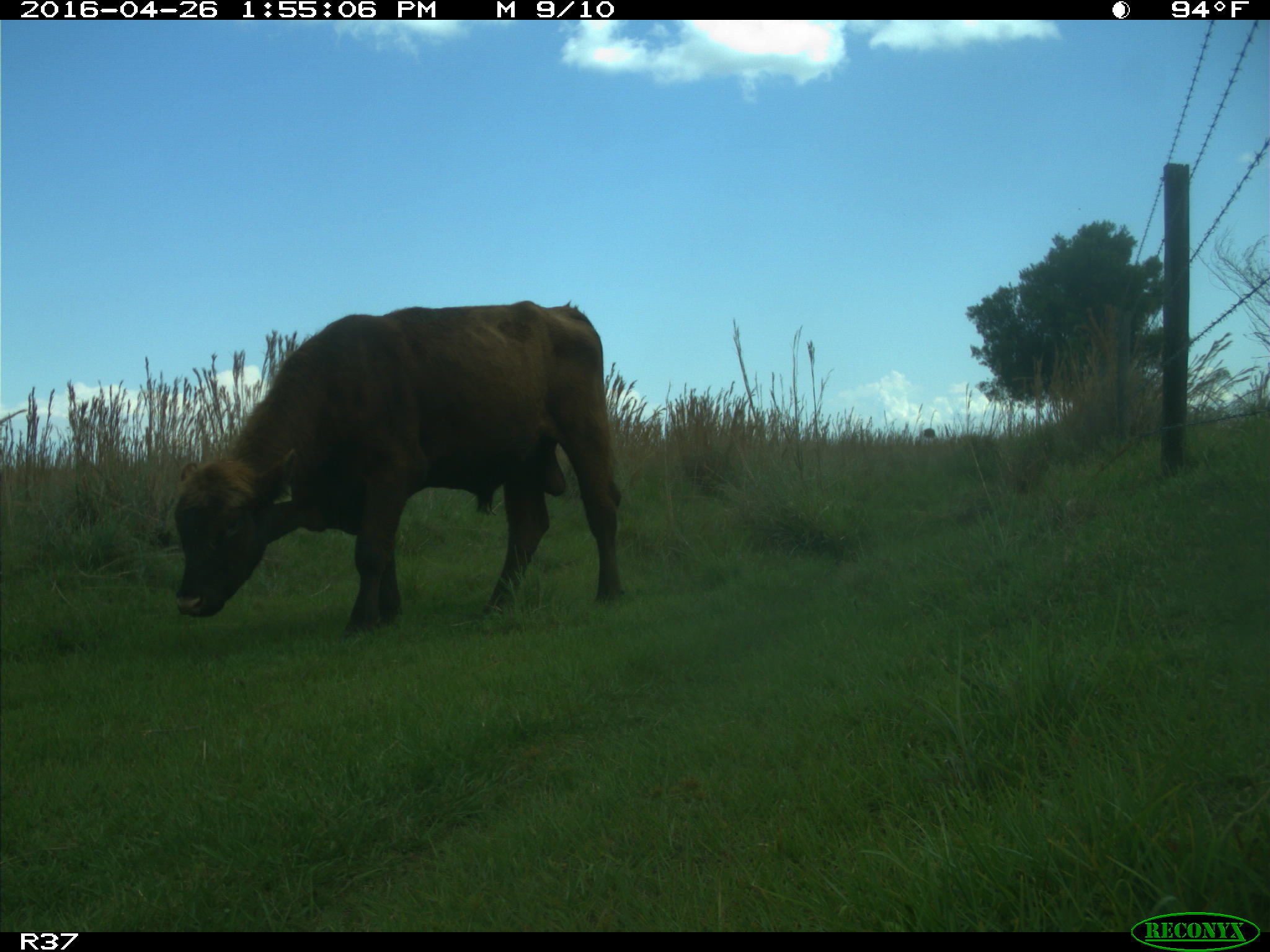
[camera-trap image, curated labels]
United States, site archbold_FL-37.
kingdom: Animalia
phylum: Chordata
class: Mammalia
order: Artiodactyla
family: Bovidae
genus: Bos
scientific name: Bos taurus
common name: domestic cow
Bos taurus (domestic cow).